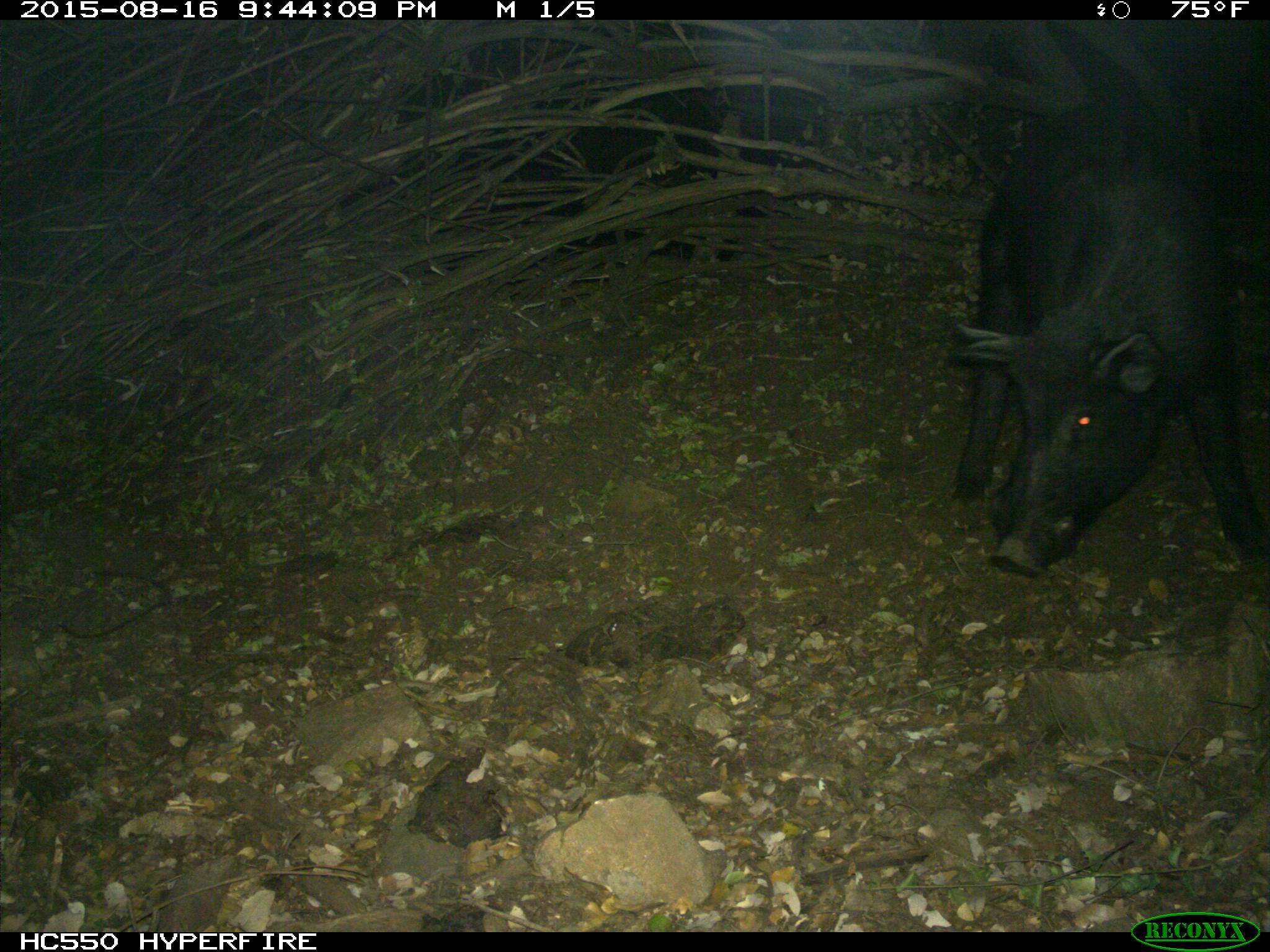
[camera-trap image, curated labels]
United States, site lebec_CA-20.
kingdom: Animalia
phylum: Chordata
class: Mammalia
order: Artiodactyla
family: Suidae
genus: Sus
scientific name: Sus scrofa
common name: wild boar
Sus scrofa (wild boar).